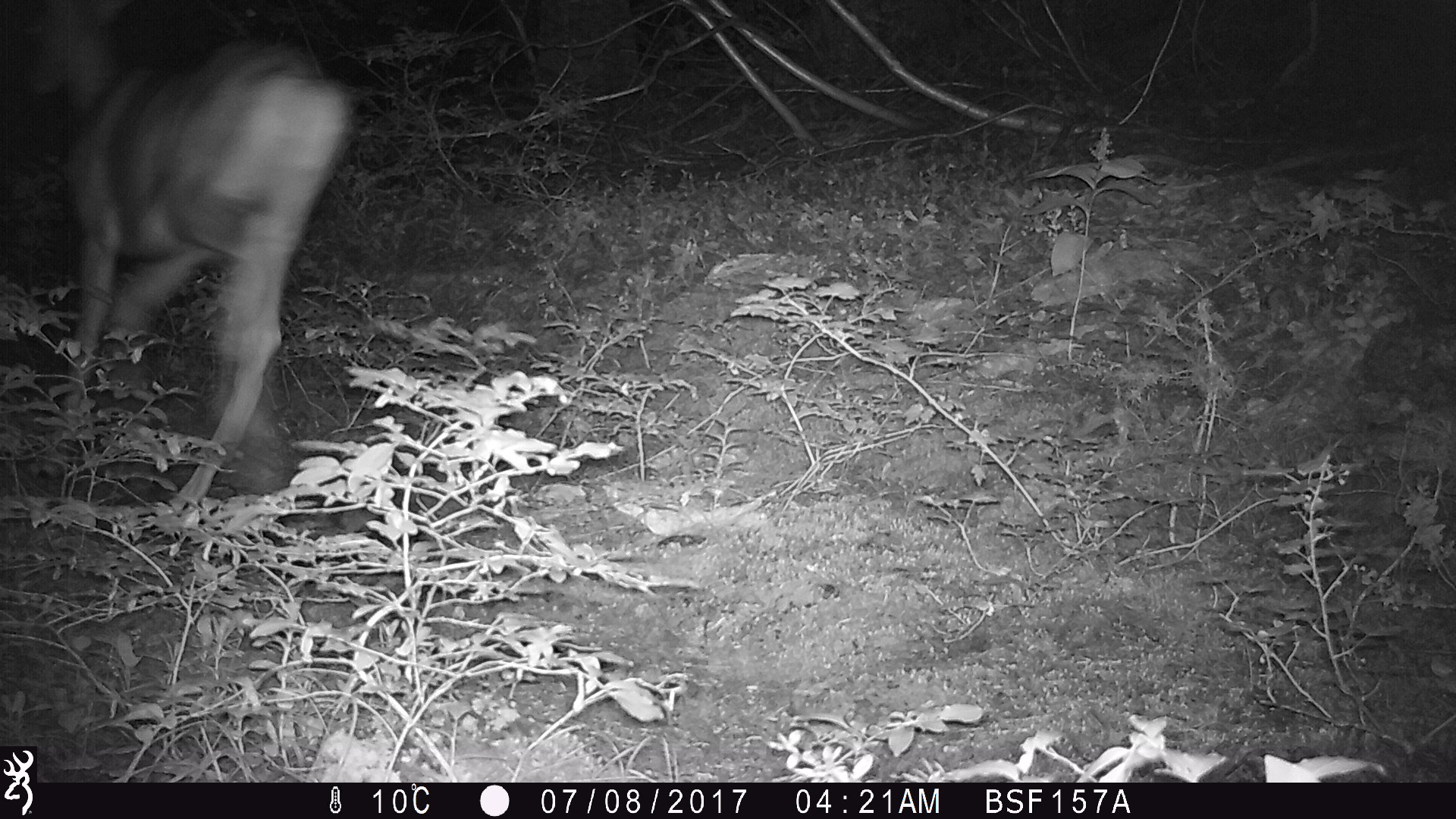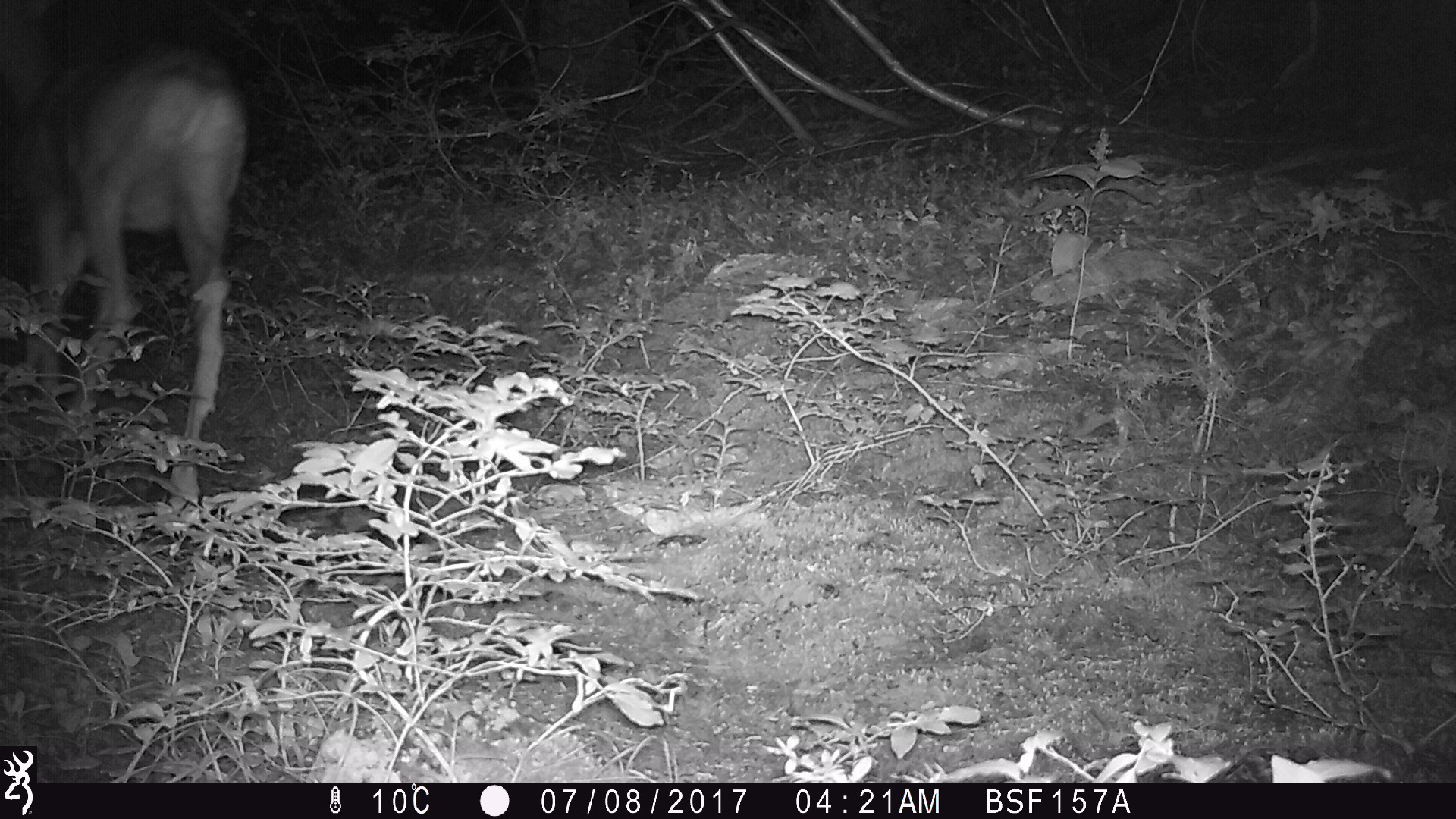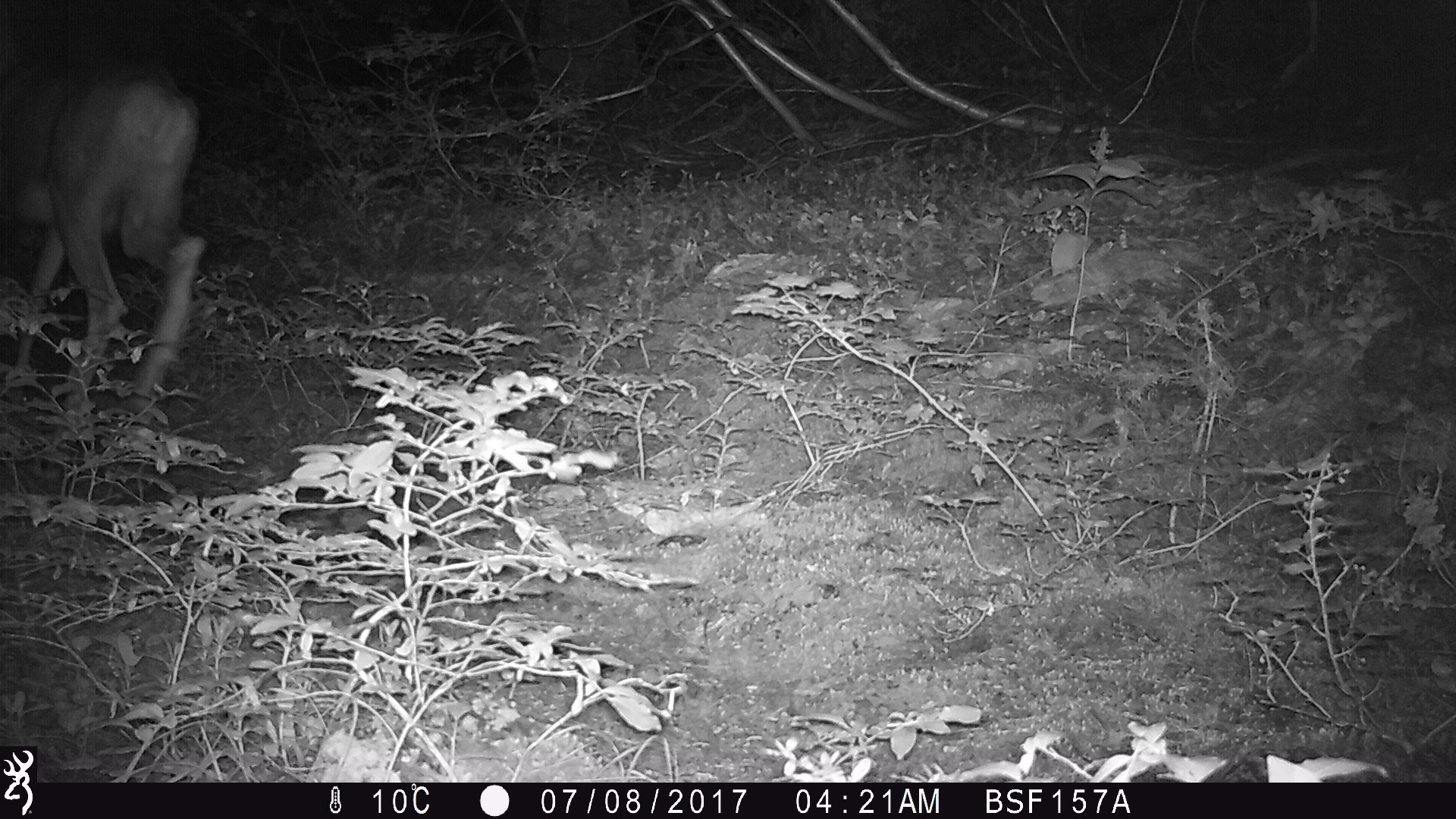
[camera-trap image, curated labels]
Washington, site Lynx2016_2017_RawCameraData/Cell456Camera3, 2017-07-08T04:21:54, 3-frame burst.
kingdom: Animalia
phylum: Chordata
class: Mammalia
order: Artiodactyla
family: Cervidae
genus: Odocoileus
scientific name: Odocoileus hemionus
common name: mule deer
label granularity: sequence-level